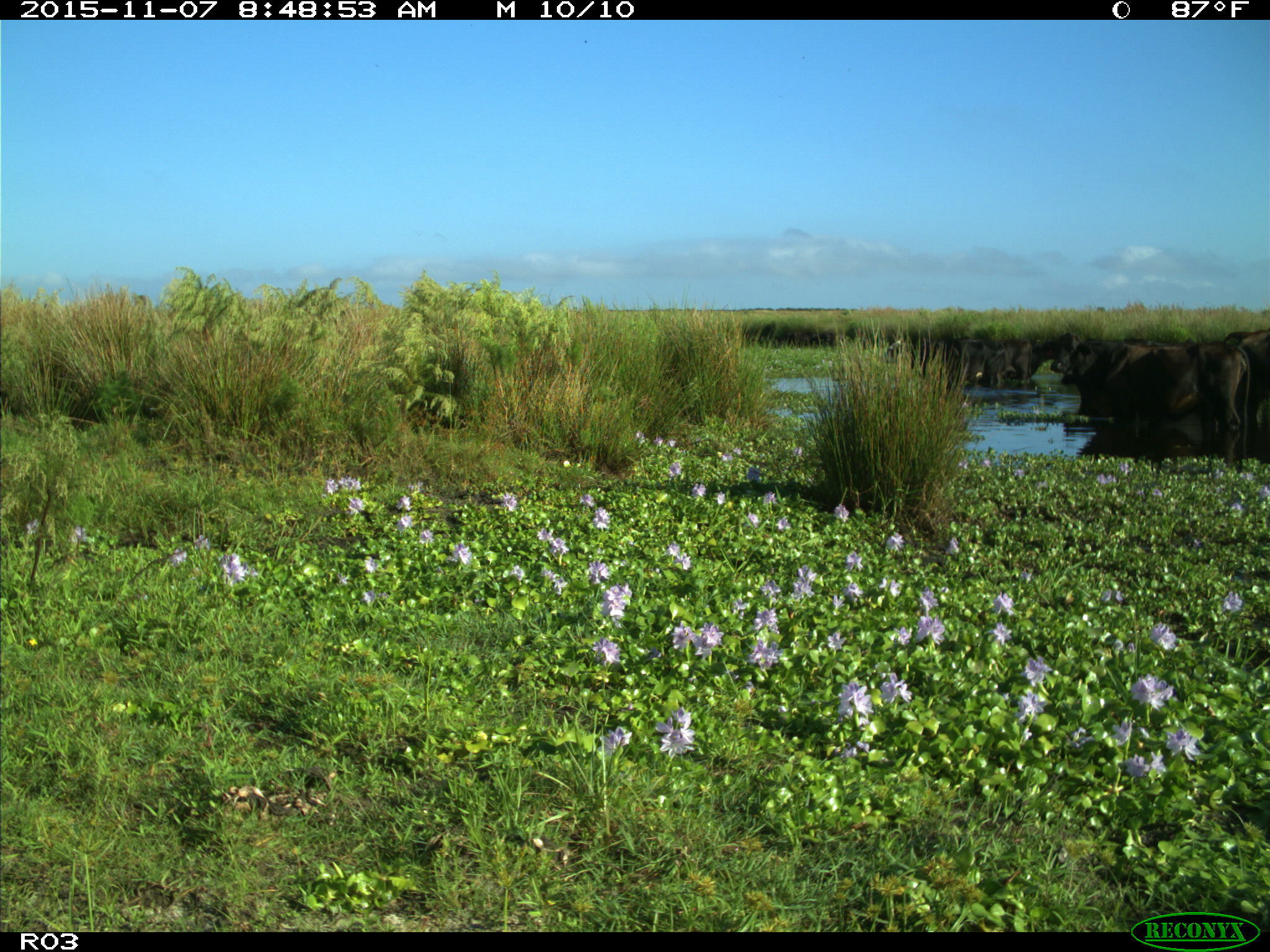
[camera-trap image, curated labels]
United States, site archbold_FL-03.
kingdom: Animalia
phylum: Chordata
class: Mammalia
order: Artiodactyla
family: Bovidae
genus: Bos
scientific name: Bos taurus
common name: domestic cow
Bos taurus (domestic cow).